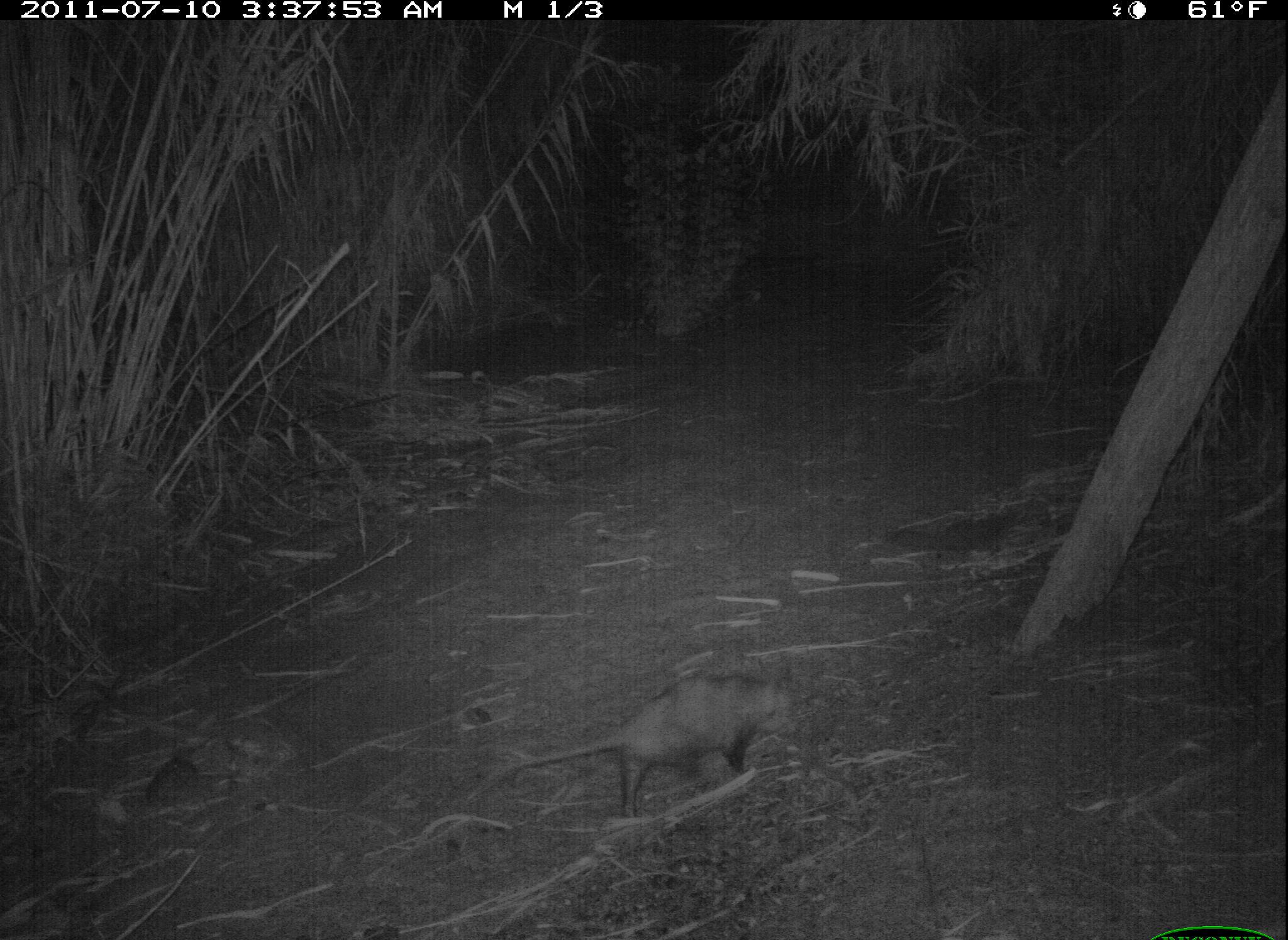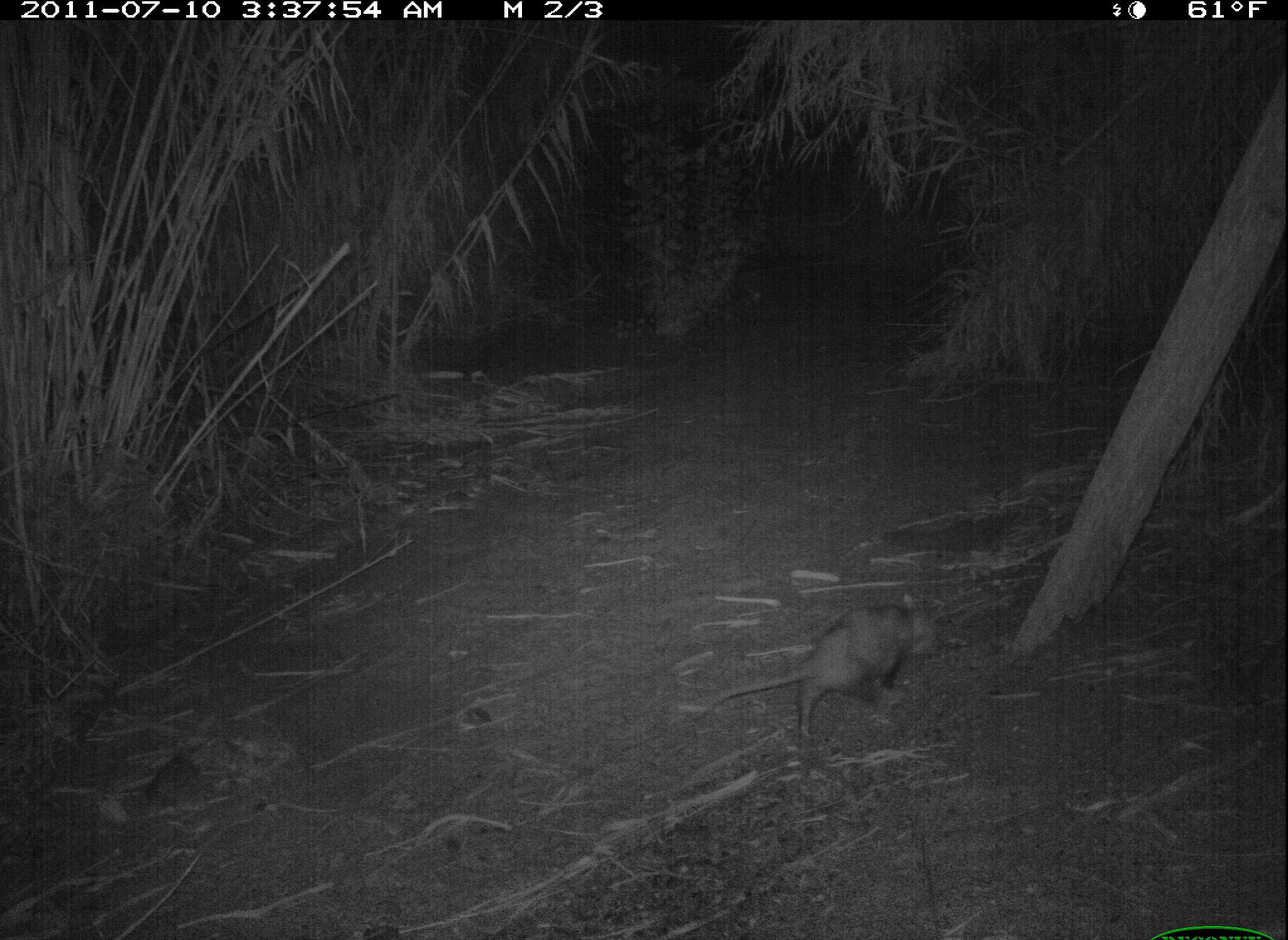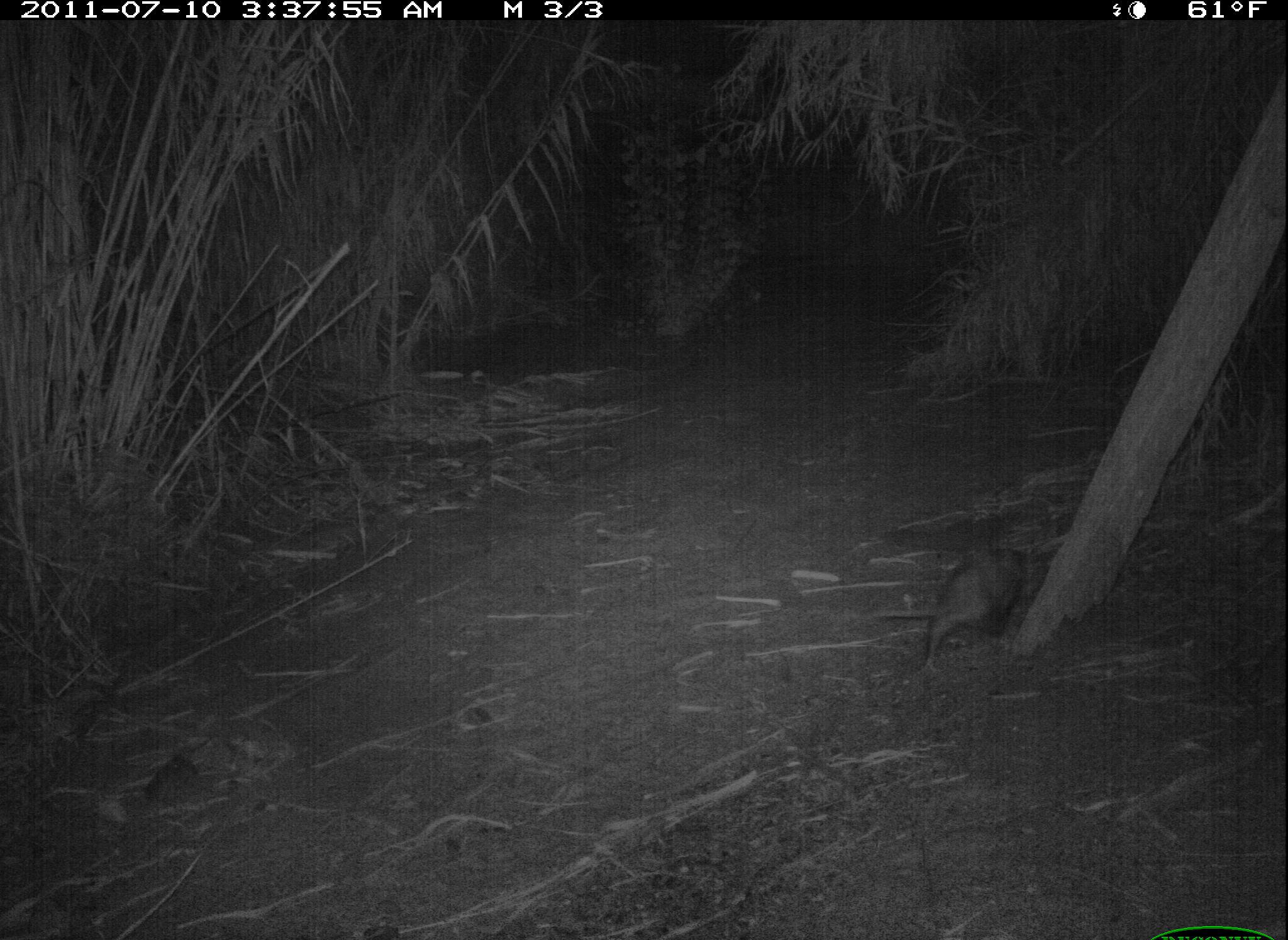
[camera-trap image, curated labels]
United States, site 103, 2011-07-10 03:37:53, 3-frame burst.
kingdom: Animalia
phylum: Chordata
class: Mammalia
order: Didelphimorphia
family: Didelphidae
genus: Didelphis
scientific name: Didelphis virginiana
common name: virginia opossum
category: opossum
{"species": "opossum (virginia opossum) (Didelphis virginiana)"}